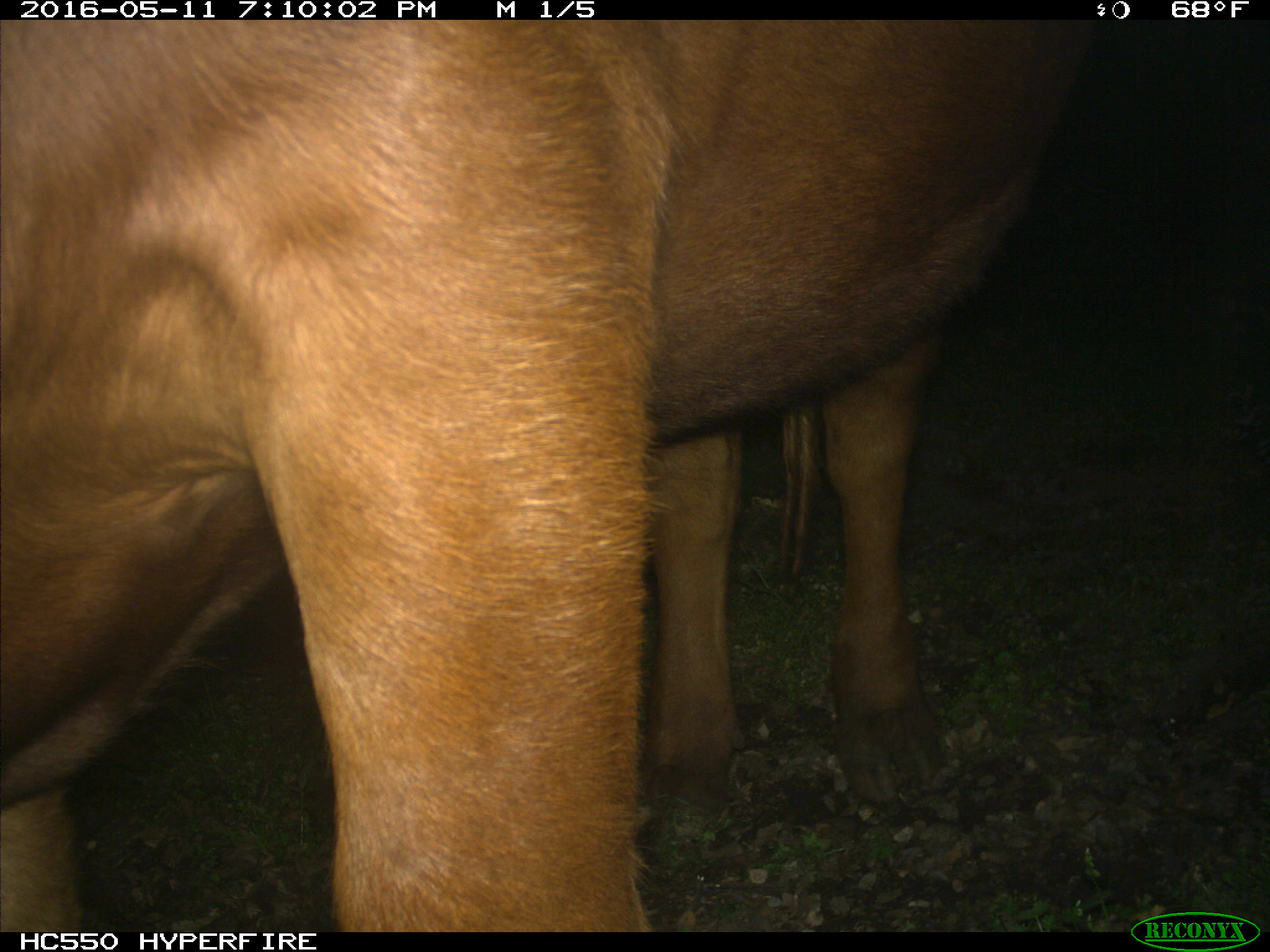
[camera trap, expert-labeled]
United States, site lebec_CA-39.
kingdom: Animalia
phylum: Chordata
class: Mammalia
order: Artiodactyla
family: Bovidae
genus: Bos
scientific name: Bos taurus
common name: domestic cow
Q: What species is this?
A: Bos taurus (domestic cow).